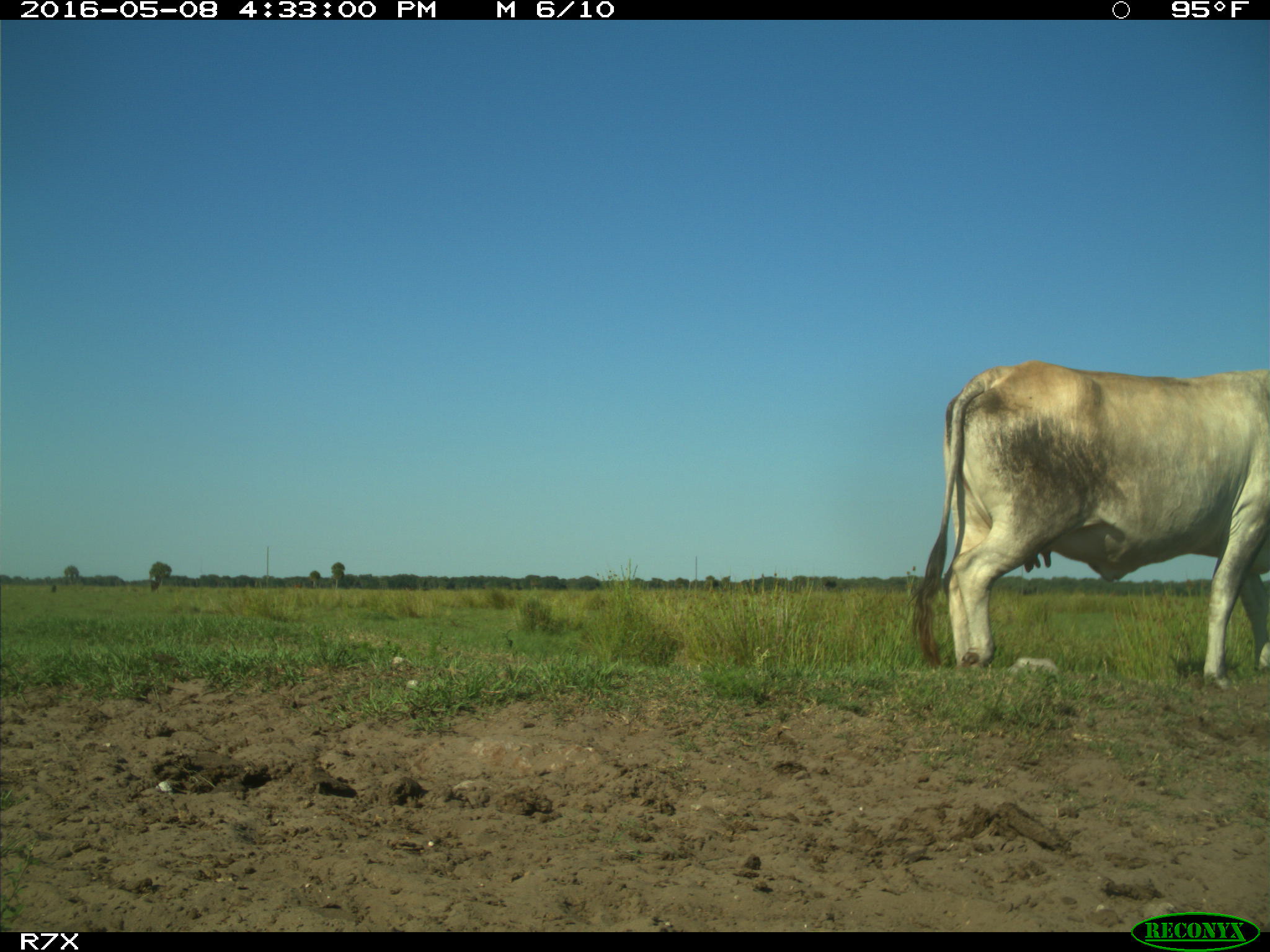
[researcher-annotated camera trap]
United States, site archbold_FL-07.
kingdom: Animalia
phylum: Chordata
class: Mammalia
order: Artiodactyla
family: Bovidae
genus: Bos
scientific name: Bos taurus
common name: domestic cow